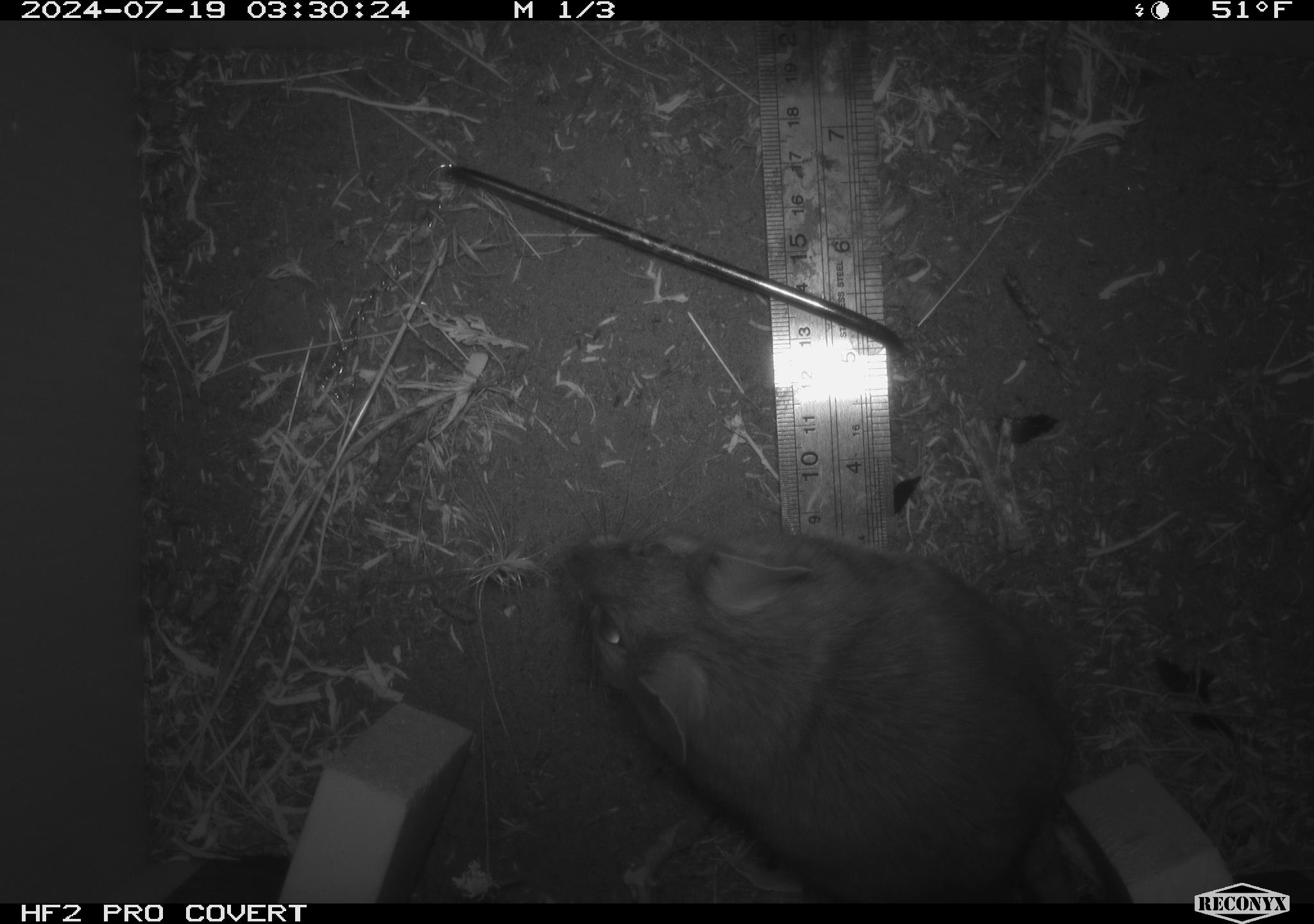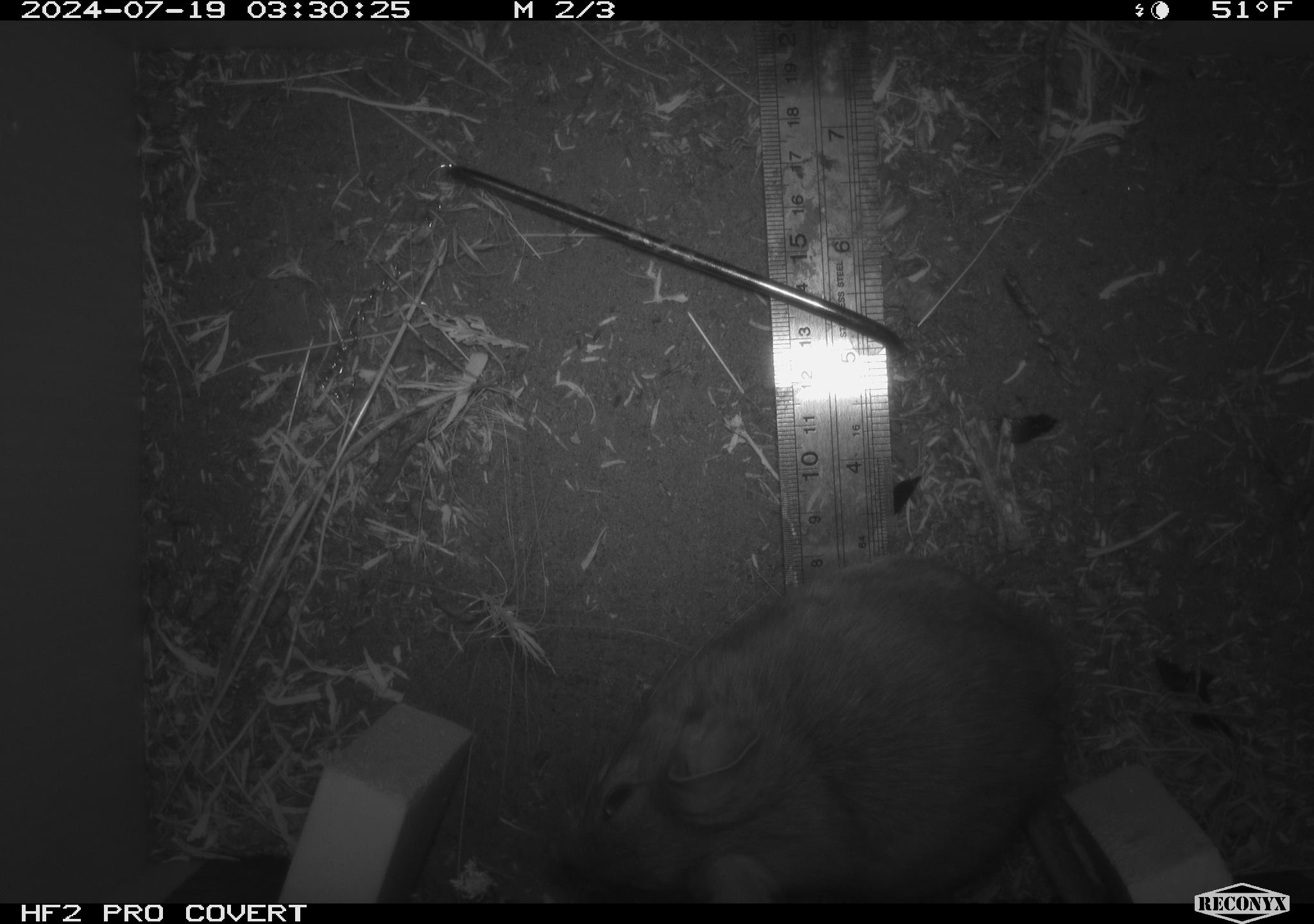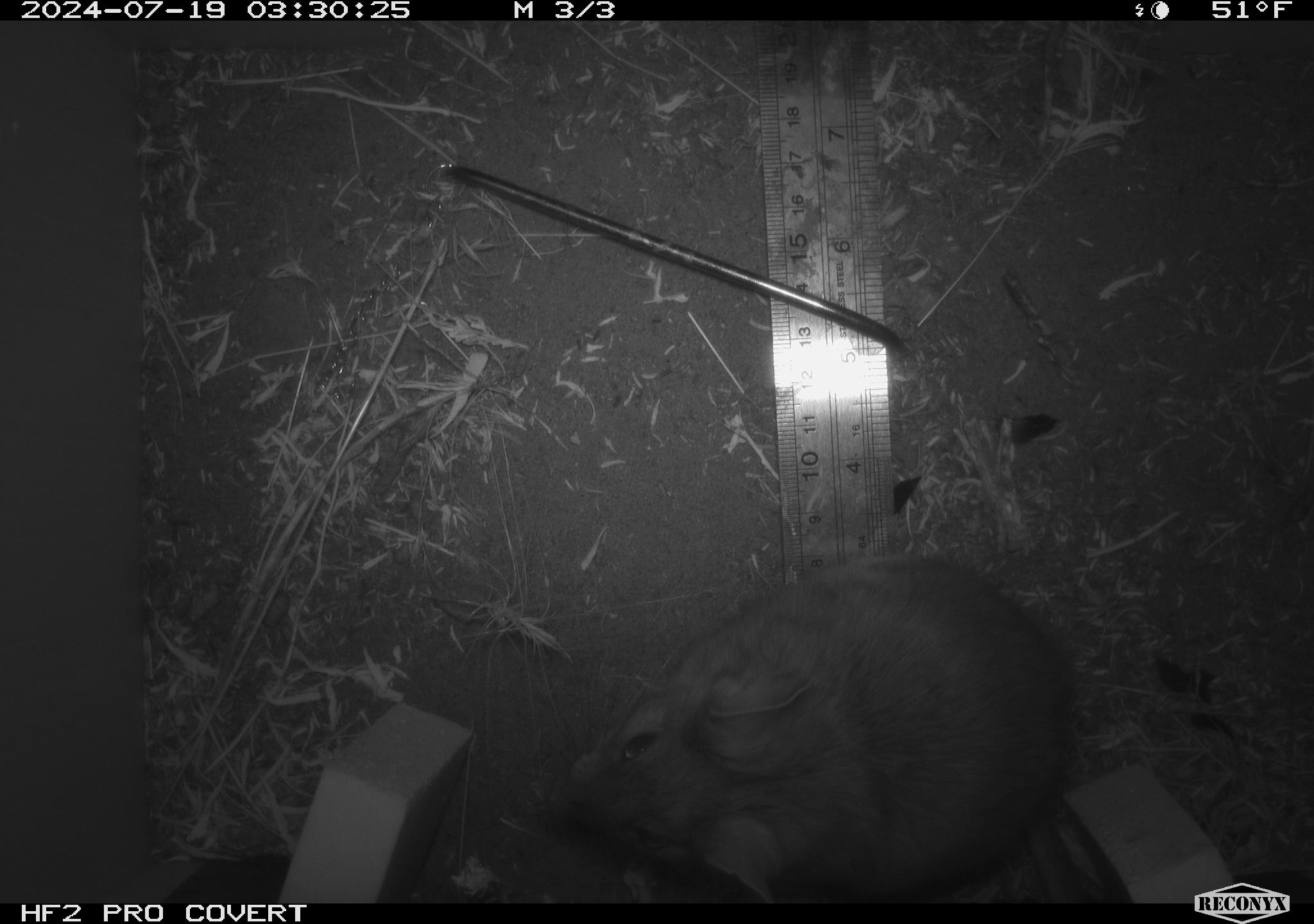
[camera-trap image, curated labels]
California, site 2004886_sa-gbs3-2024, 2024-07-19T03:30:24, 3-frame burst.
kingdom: Animalia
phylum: Chordata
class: Mammalia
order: Rodentia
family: Cricetidae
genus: Neotoma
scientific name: Neotoma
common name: pack rat or woodrat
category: neotoma species